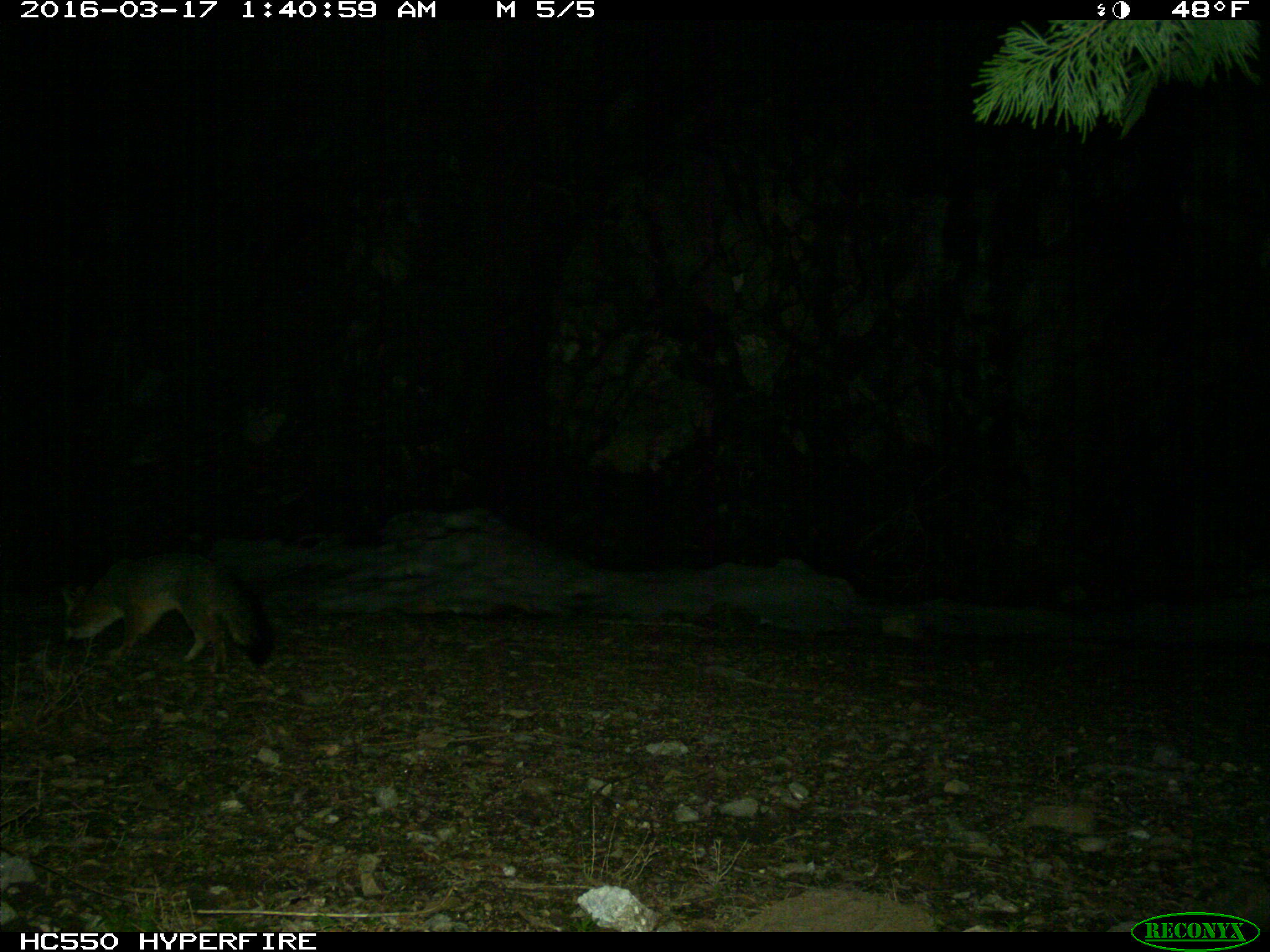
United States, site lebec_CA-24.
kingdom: Animalia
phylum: Chordata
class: Mammalia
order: Carnivora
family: Canidae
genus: Urocyon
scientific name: Urocyon cinereoargenteus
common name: gray fox